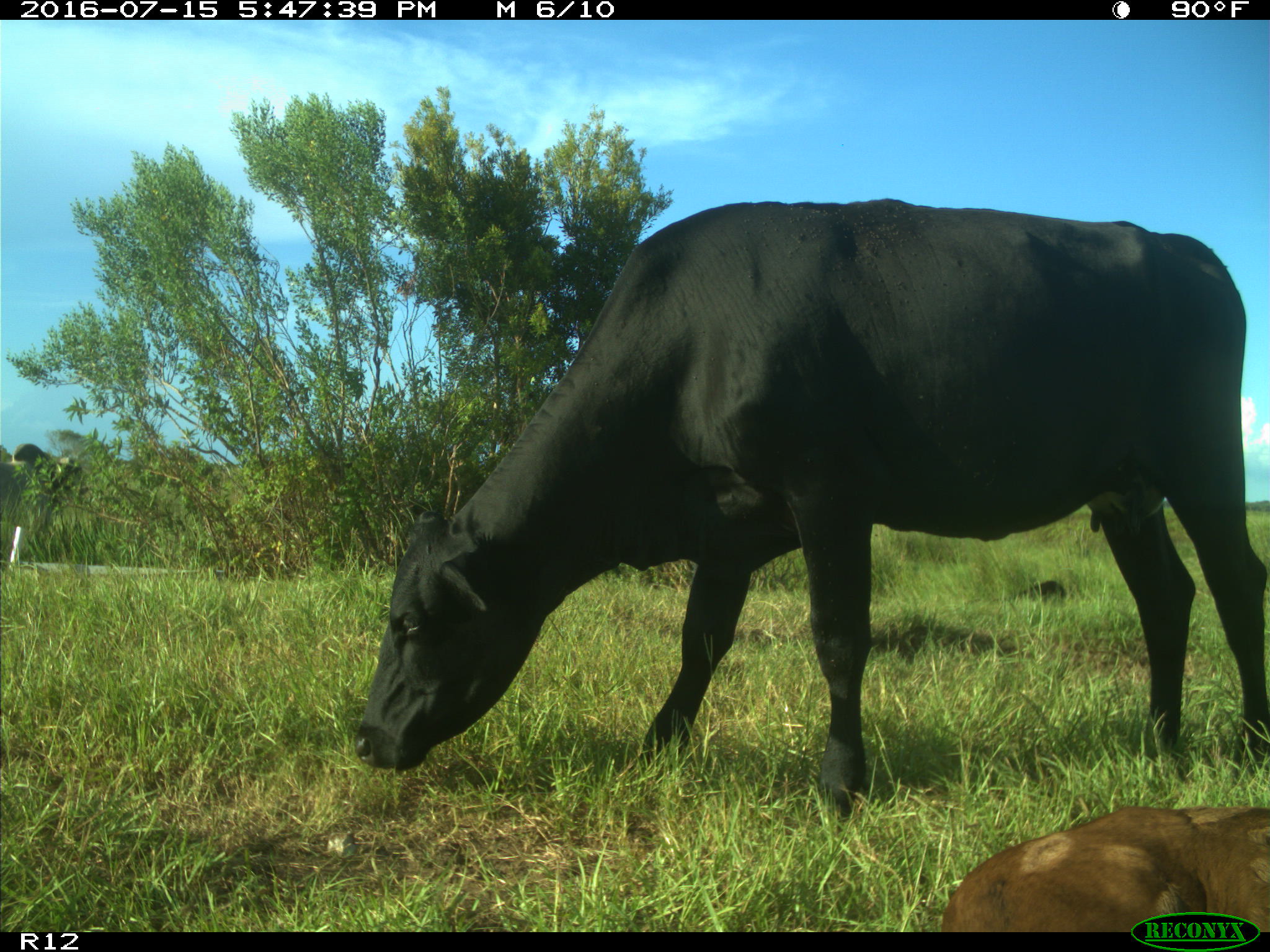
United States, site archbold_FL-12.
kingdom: Animalia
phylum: Chordata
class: Mammalia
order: Artiodactyla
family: Bovidae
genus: Bos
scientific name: Bos taurus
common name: domestic cow